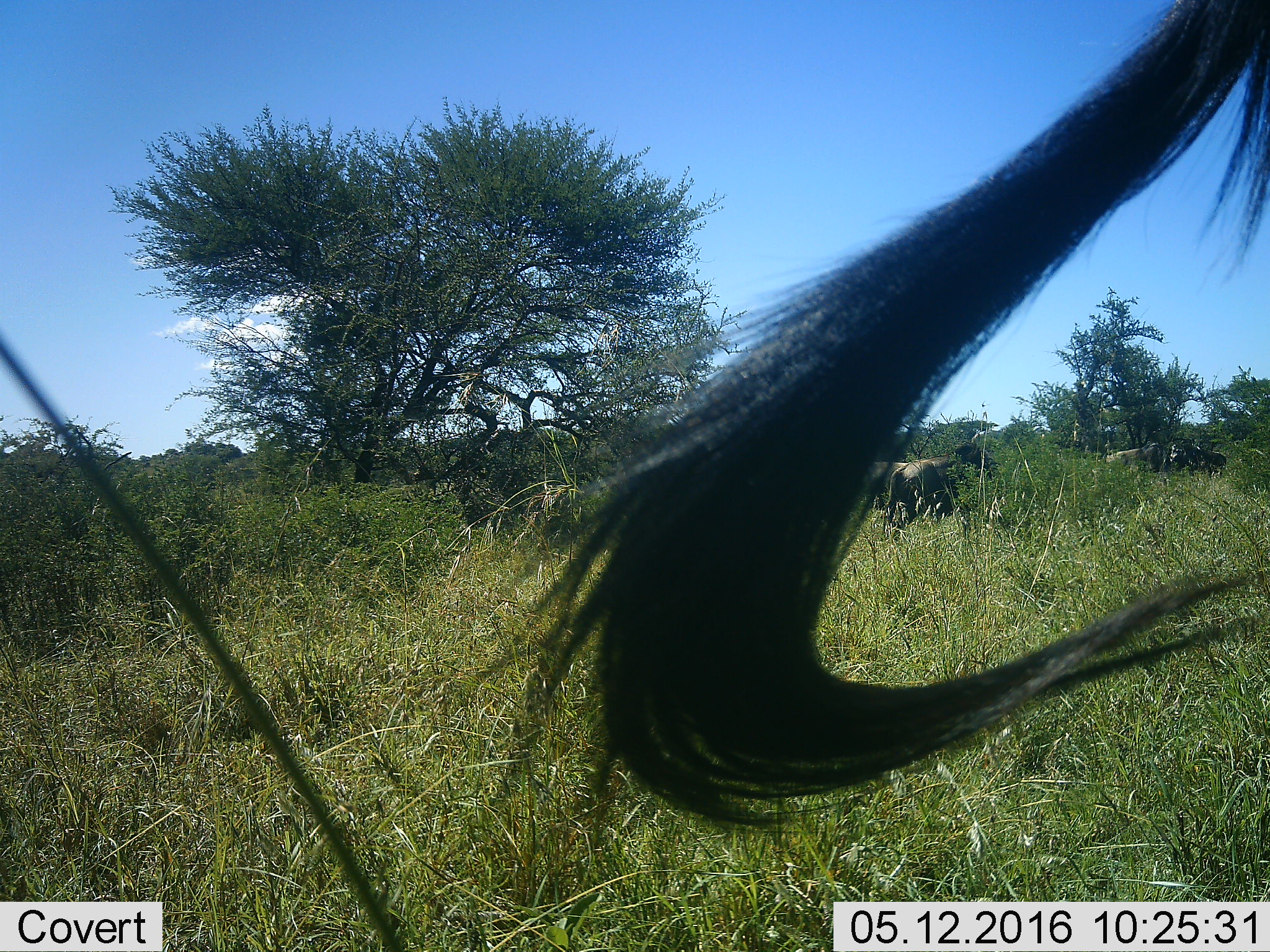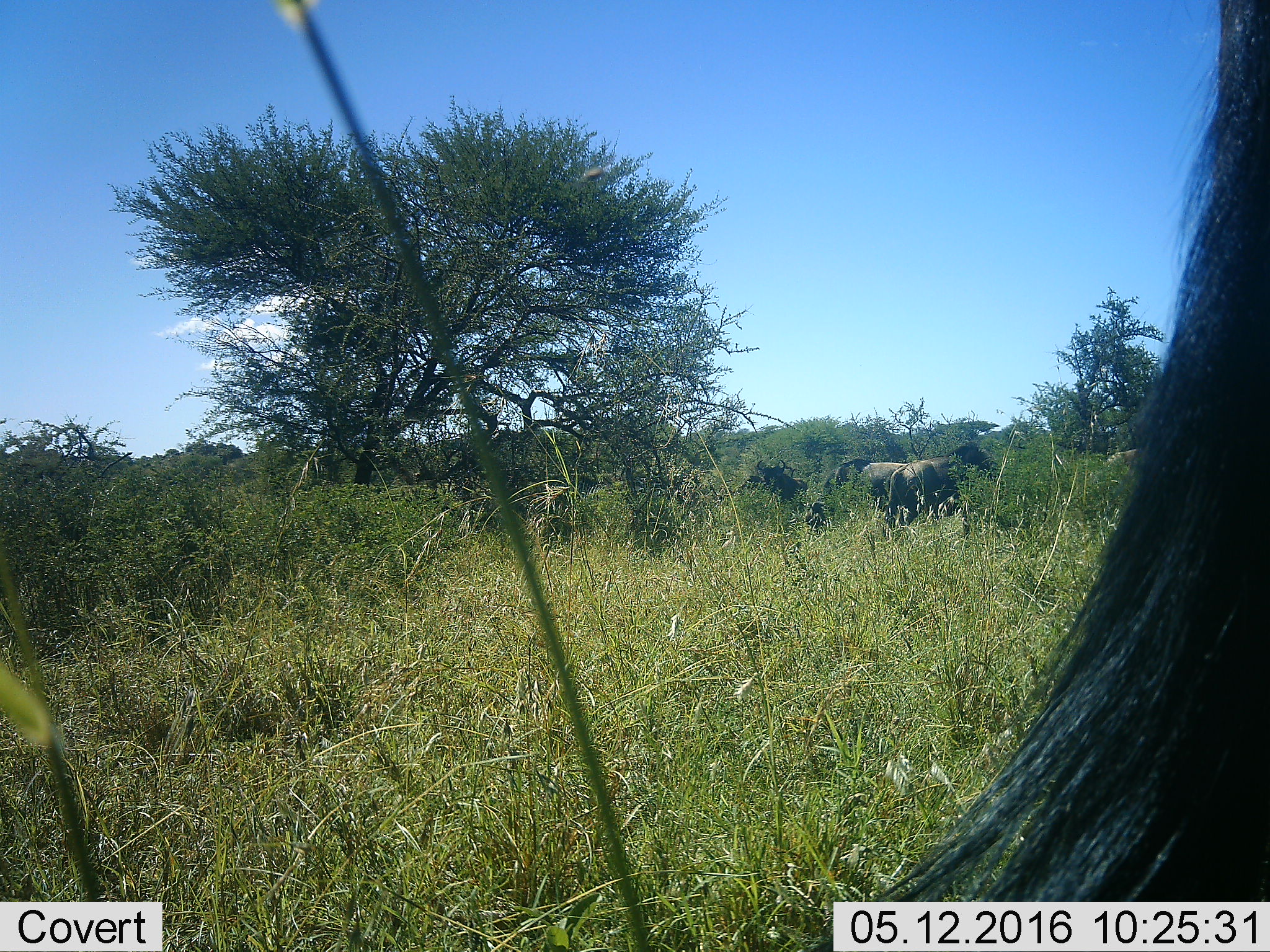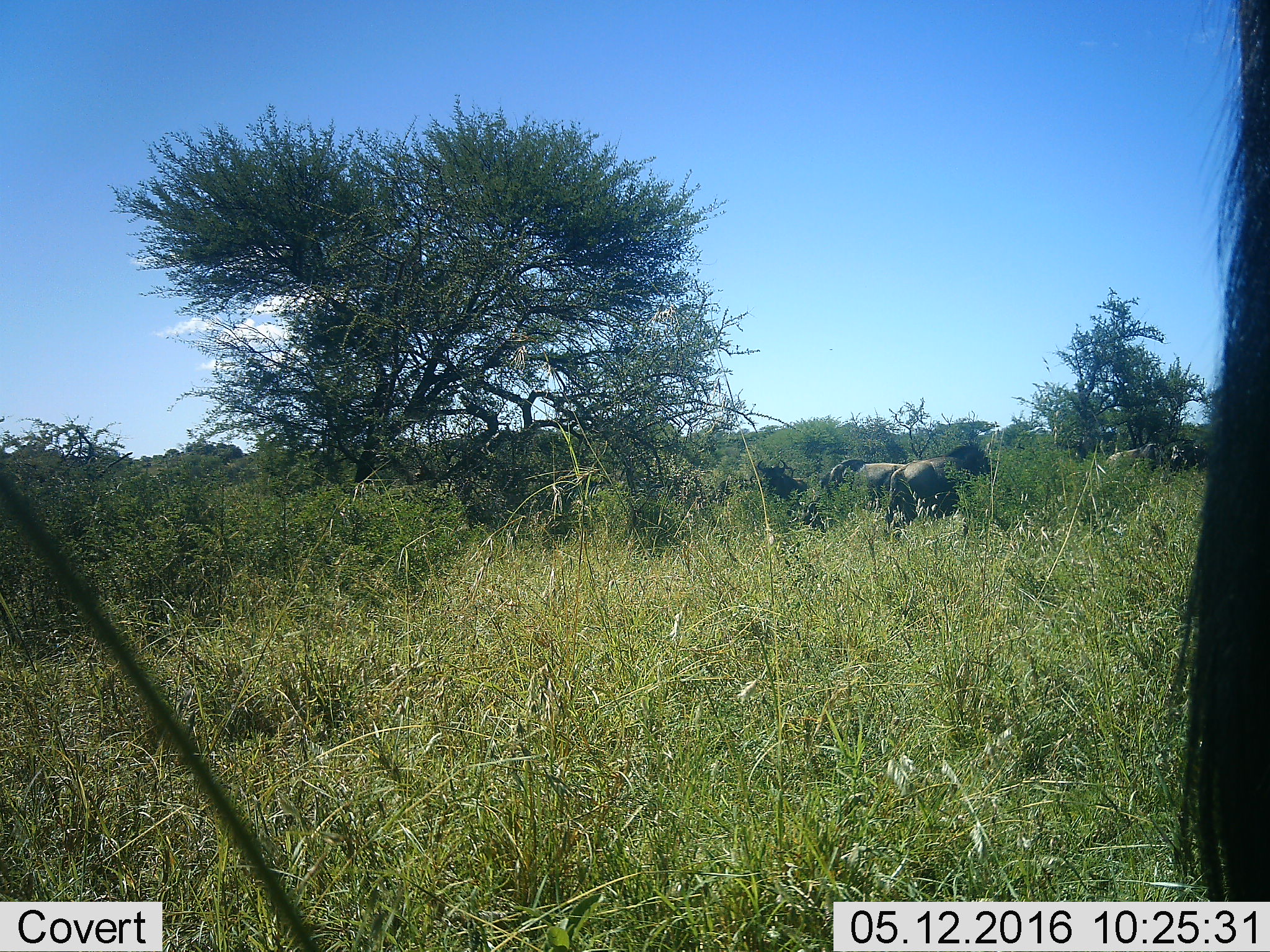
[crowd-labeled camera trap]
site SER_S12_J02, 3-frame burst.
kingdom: Animalia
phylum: Chordata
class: Mammalia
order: Artiodactyla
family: Bovidae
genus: Connochaetes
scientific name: Connochaetes taurinus taurinus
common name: blue wildebeest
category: wildebeestblue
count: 5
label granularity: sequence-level